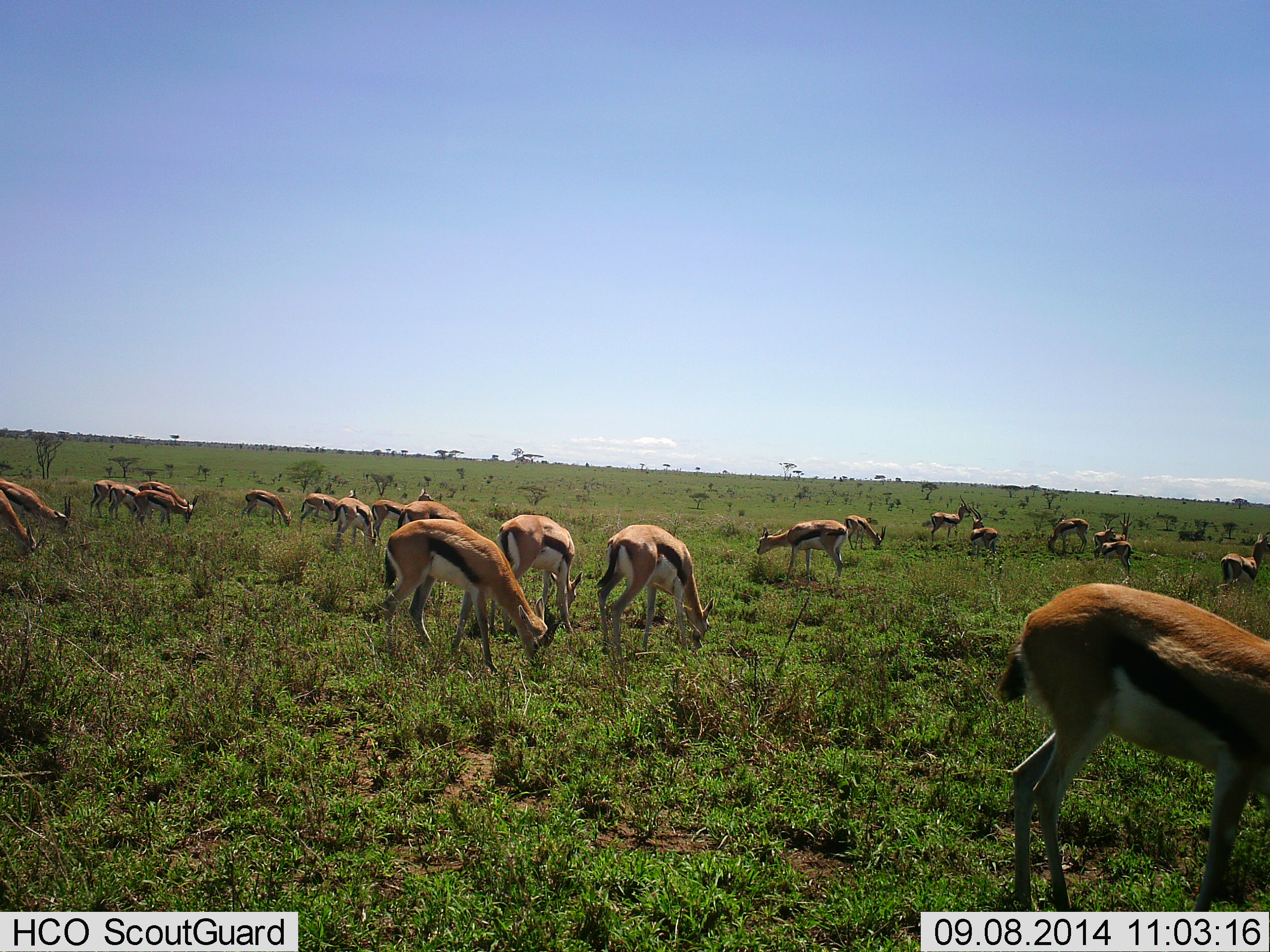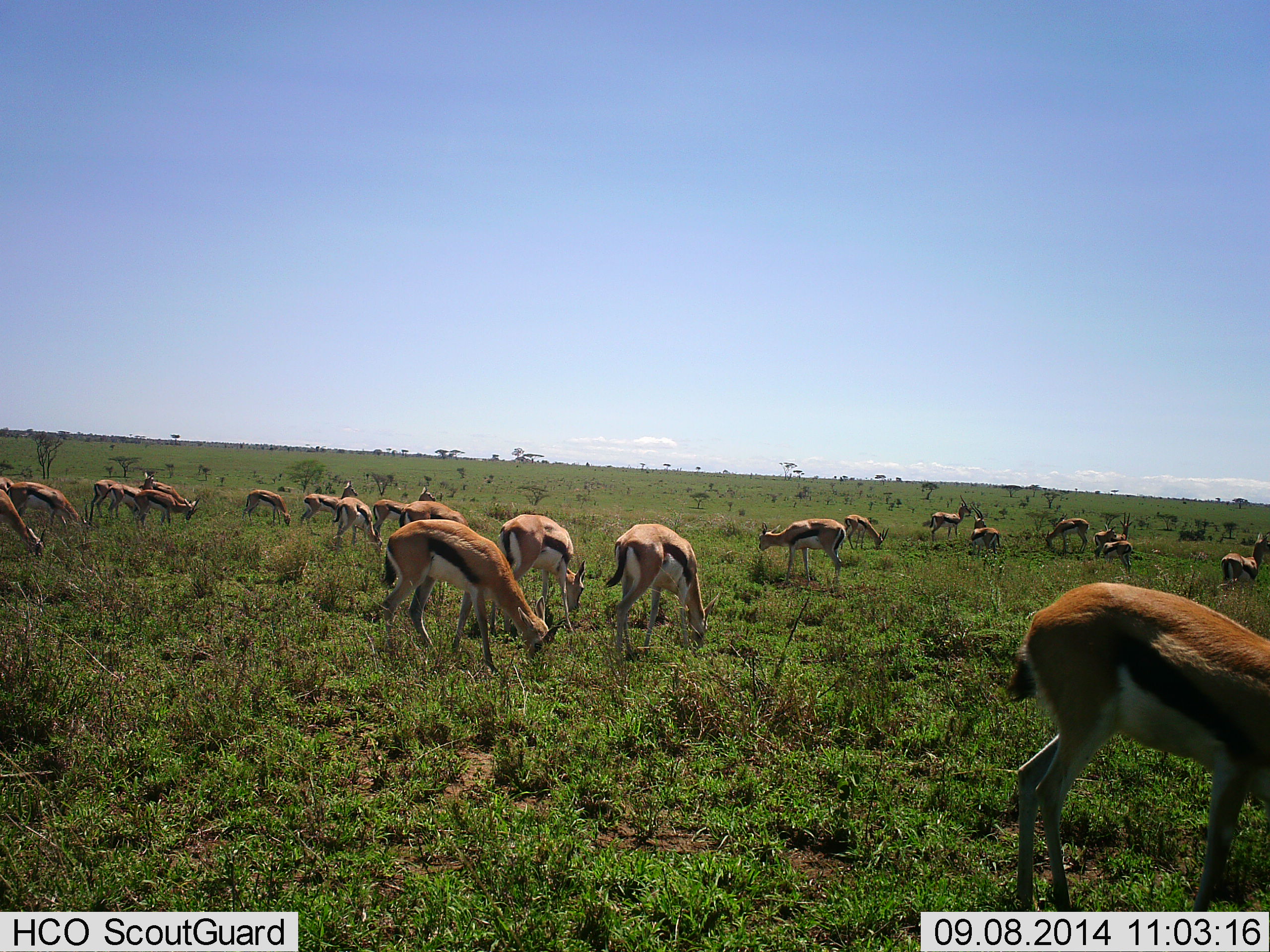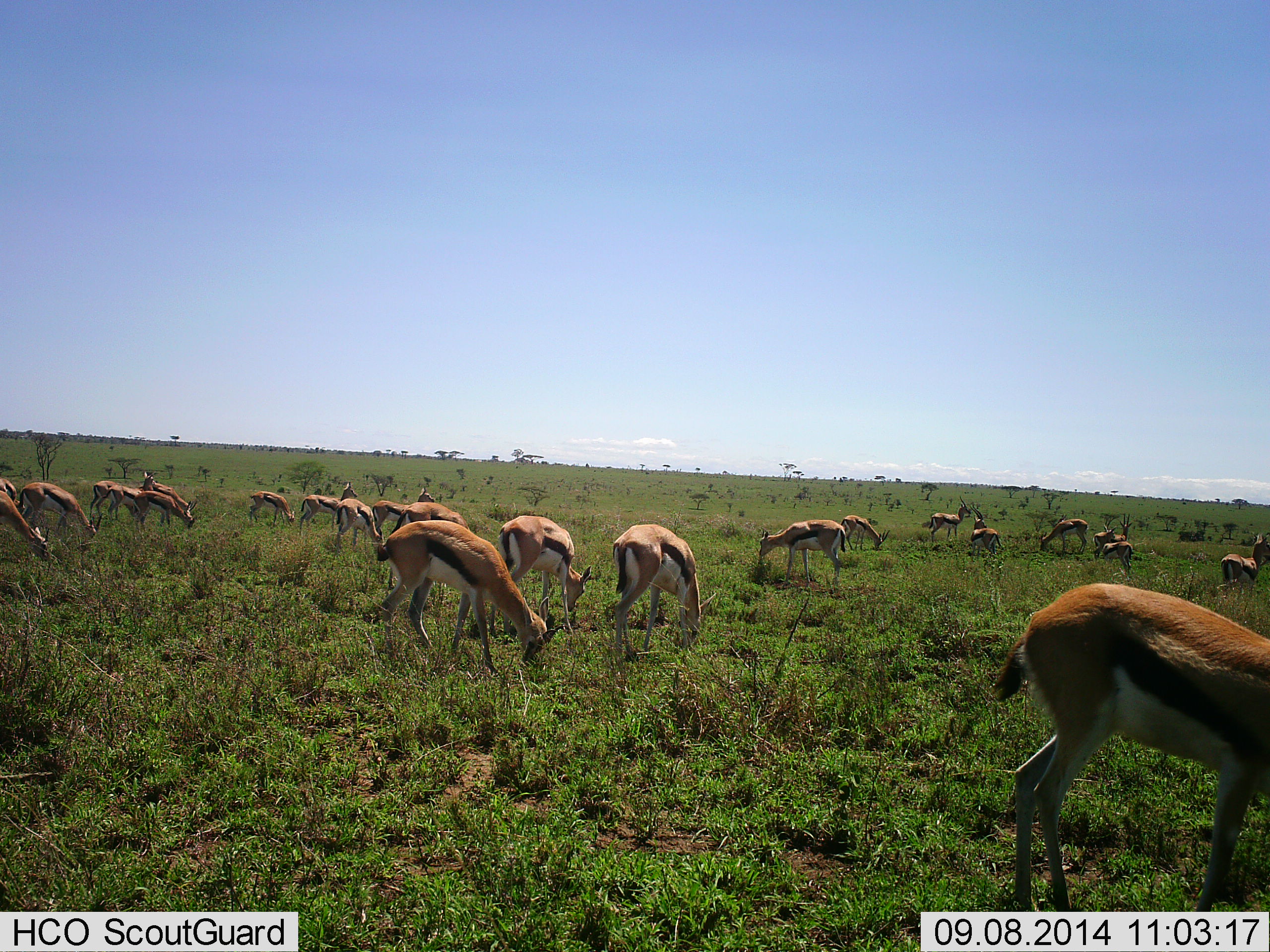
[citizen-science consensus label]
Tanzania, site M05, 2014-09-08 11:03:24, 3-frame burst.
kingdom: Animalia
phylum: Chordata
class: Mammalia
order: Artiodactyla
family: Bovidae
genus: Eudorcas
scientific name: Eudorcas thomsonii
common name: thomson's gazelle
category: gazellethomsons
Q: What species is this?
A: Gazellethomsons (thomson's gazelle) (Eudorcas thomsonii).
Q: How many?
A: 11-50.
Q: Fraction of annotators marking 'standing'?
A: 40%.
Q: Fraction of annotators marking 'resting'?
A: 0%.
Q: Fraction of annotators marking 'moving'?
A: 20%.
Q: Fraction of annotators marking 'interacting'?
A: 0%.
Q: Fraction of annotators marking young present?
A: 10%.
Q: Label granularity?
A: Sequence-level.